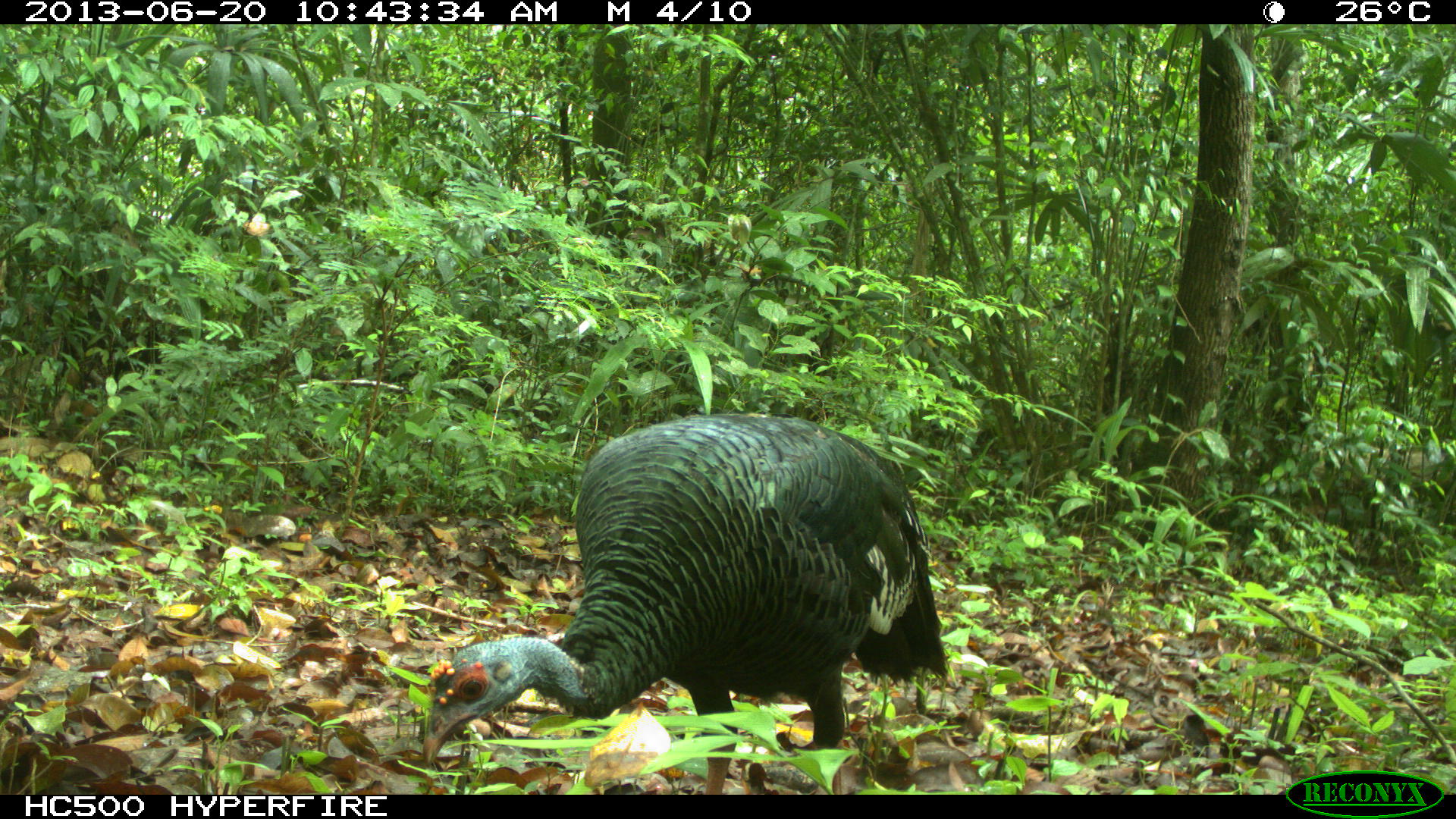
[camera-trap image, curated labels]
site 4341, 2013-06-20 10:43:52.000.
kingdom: Animalia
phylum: Chordata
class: Aves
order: Galliformes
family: Phasianidae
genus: Meleagris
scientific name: Meleagris ocellata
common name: ocellated turkey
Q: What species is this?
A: Meleagris ocellata (ocellated turkey).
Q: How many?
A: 1.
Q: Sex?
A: Female.